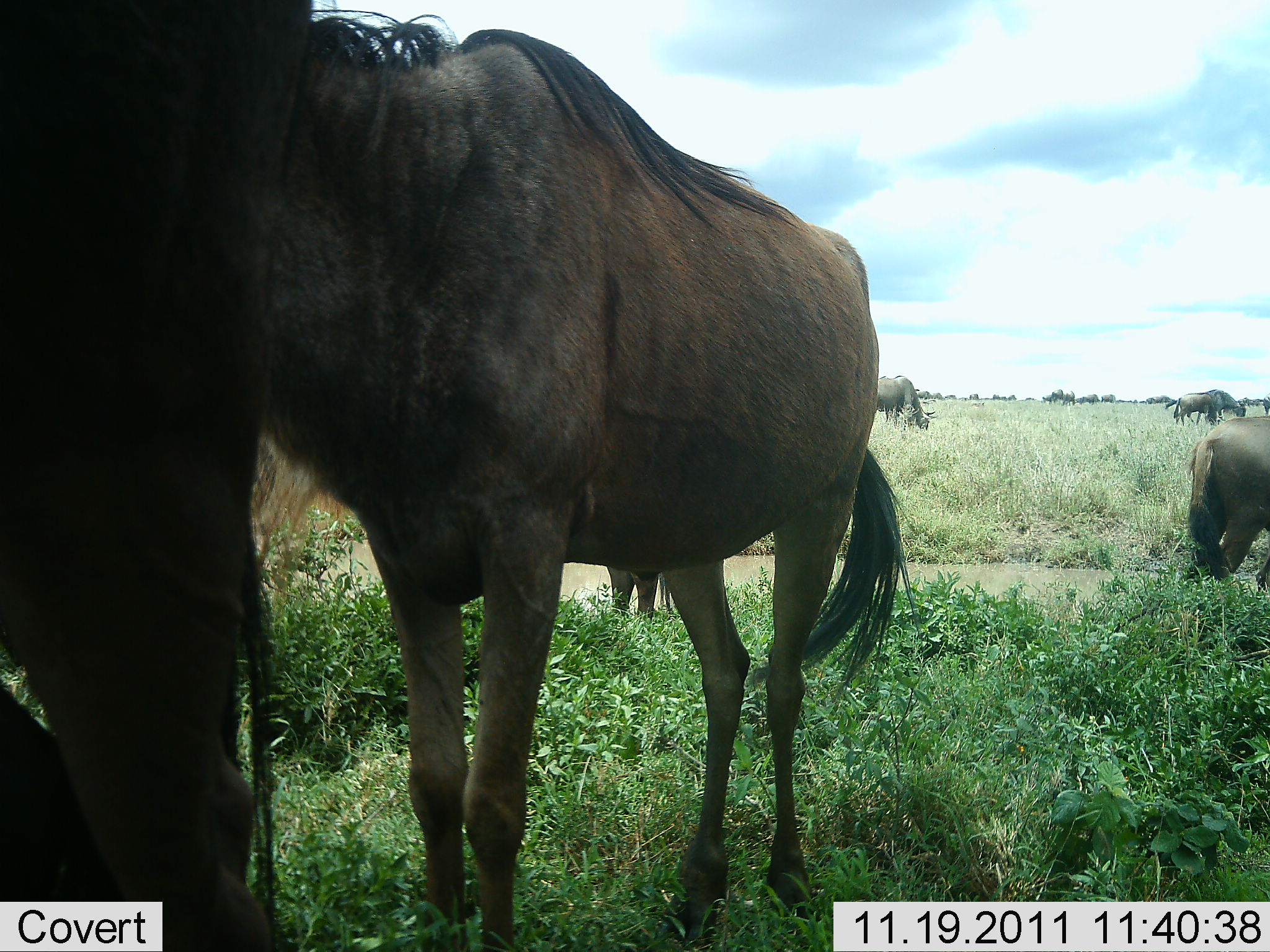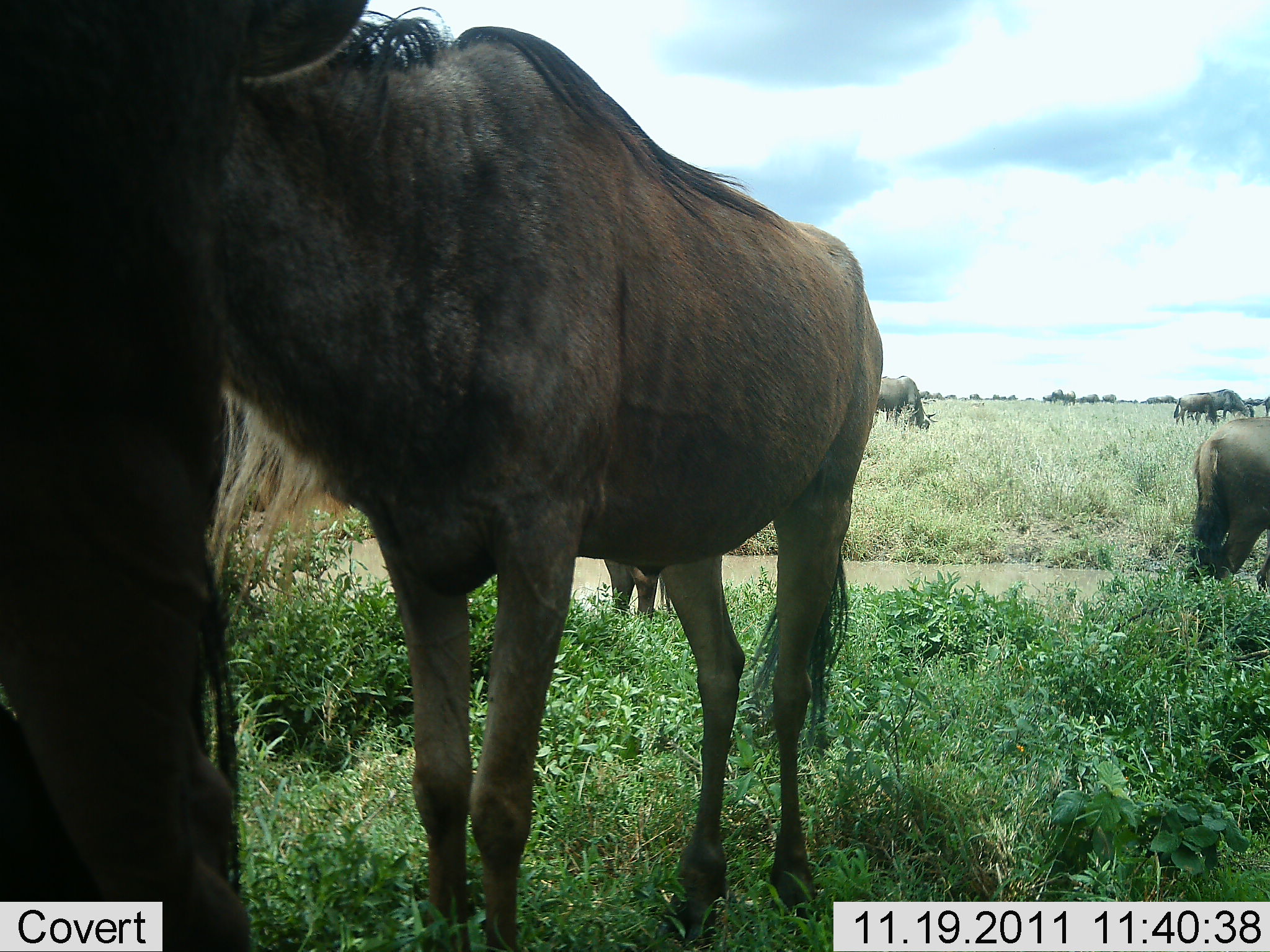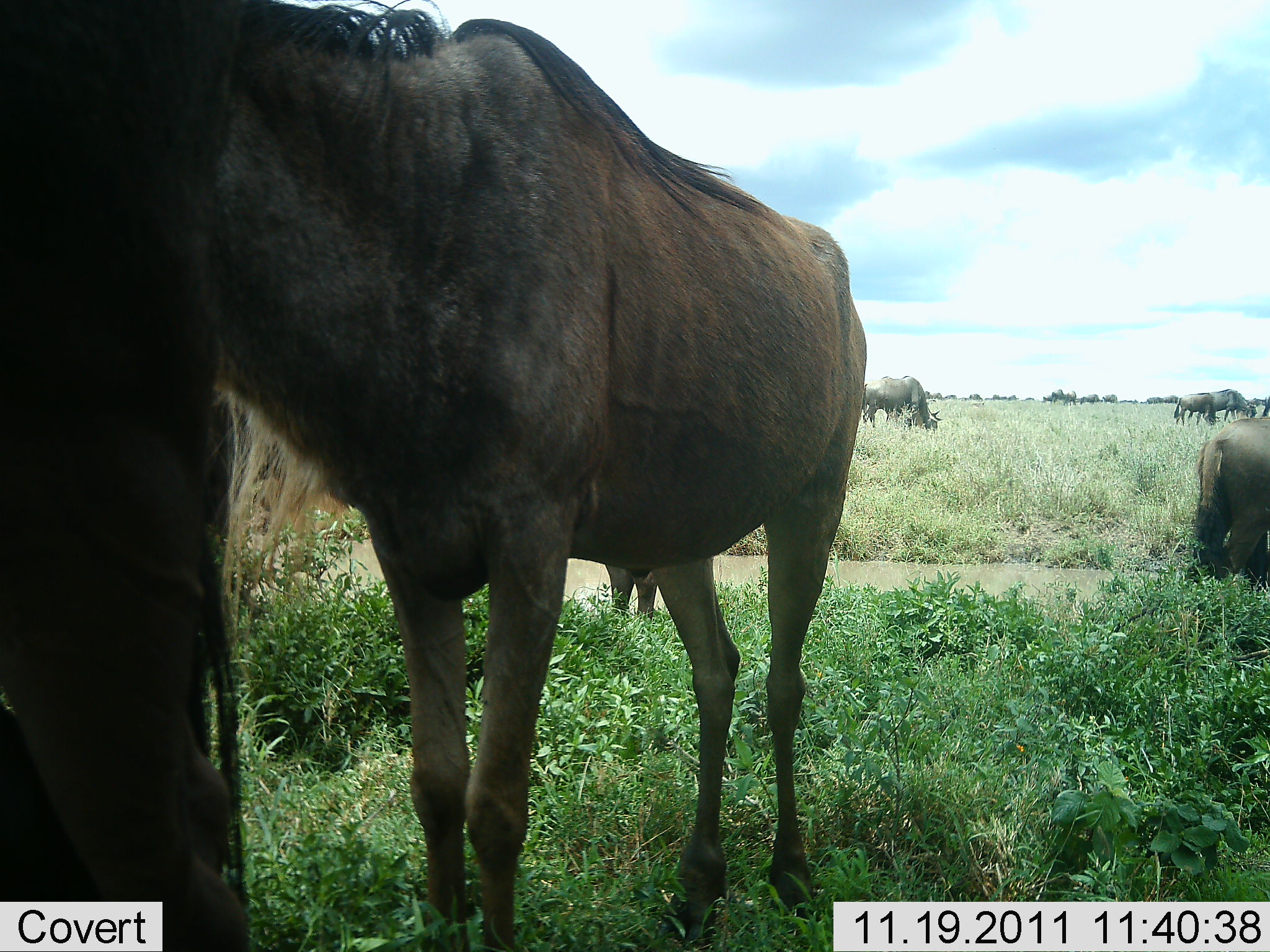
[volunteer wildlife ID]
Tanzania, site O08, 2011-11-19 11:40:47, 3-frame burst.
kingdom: Animalia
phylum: Chordata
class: Mammalia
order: Artiodactyla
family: Bovidae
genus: Connochaetes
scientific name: Connochaetes taurinus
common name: blue wildebeest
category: wildebeest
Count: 7.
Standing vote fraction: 75%.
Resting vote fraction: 12%.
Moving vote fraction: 12%.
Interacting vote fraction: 12%.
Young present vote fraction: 0%.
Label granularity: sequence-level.